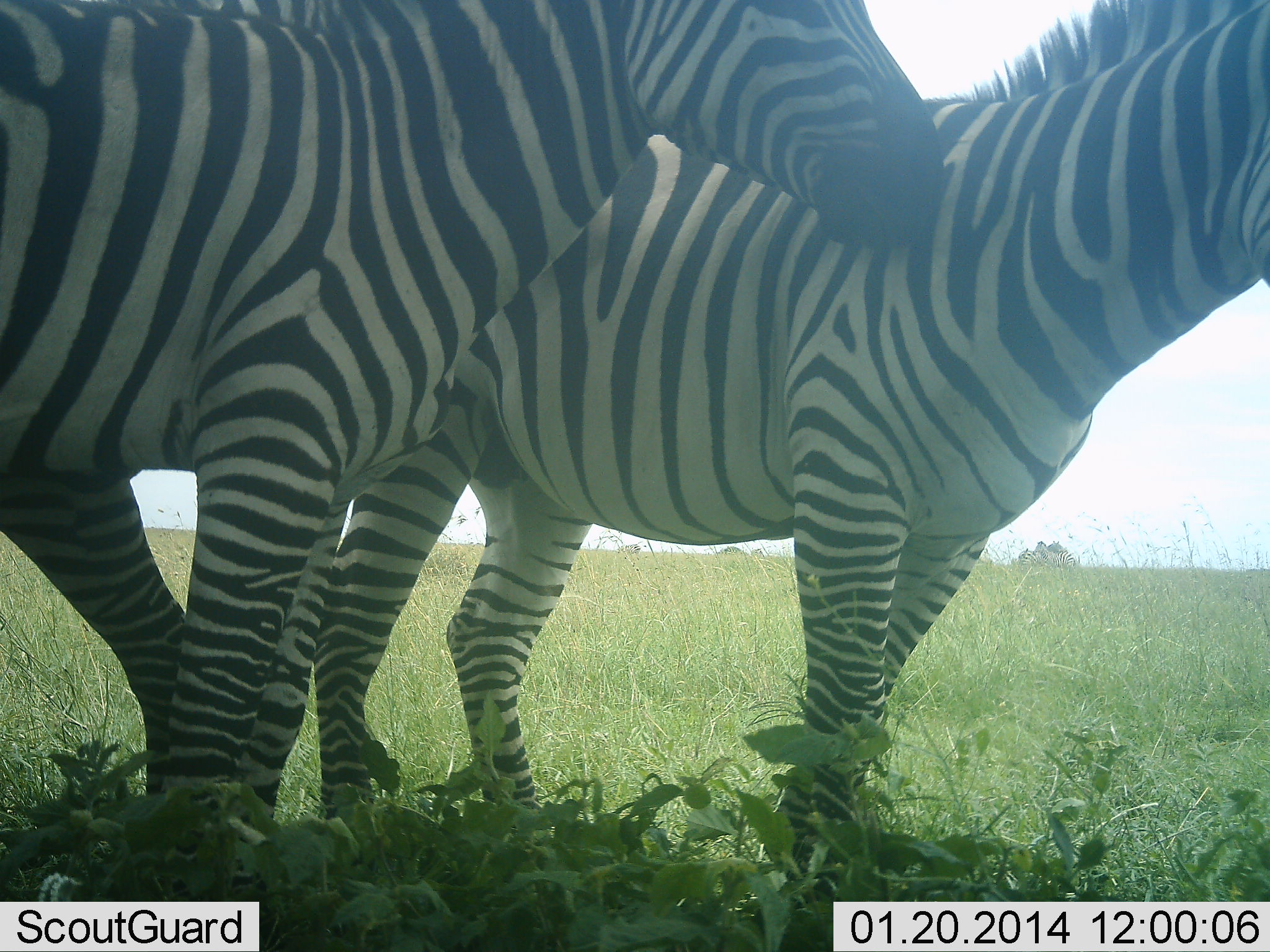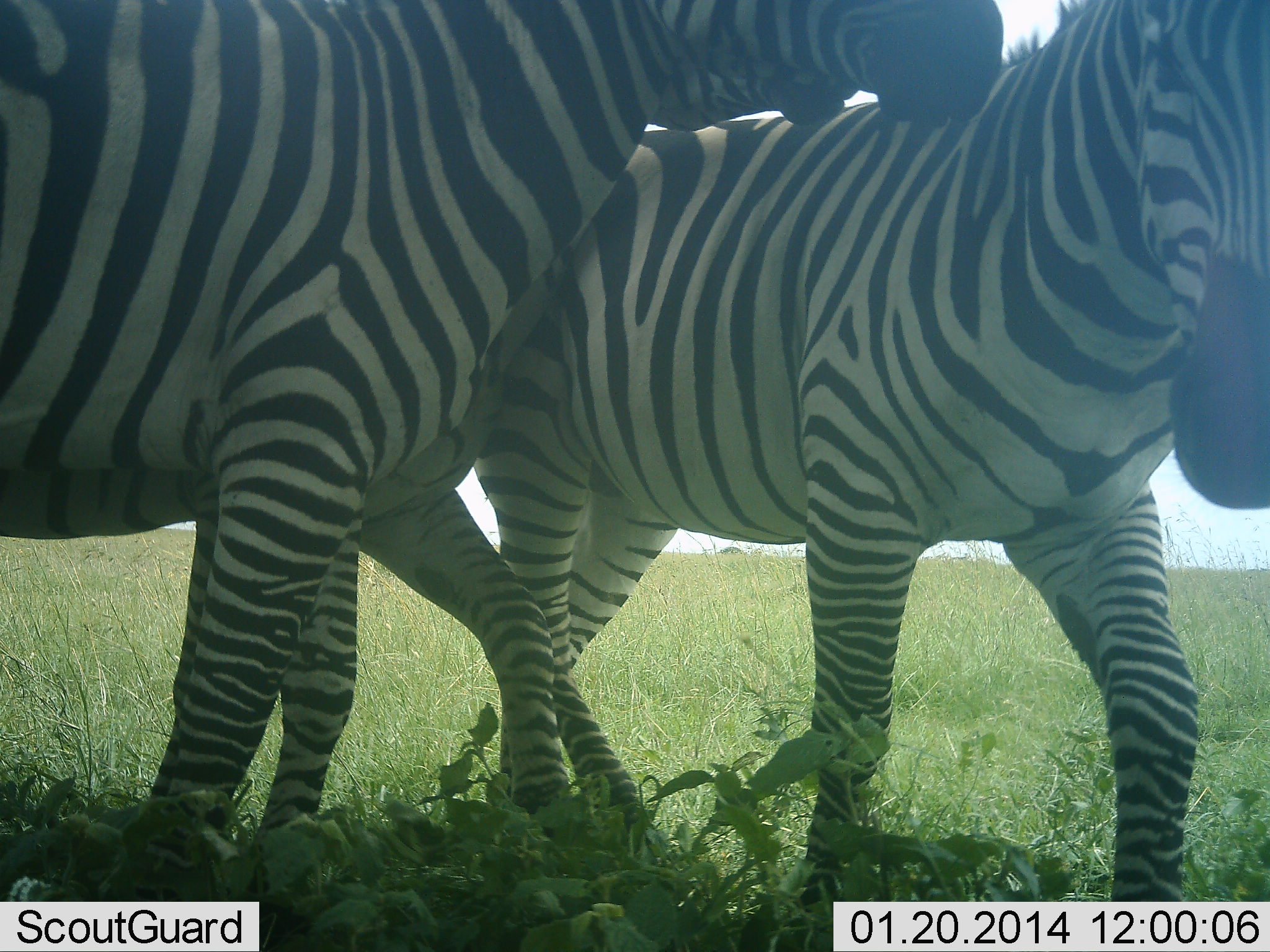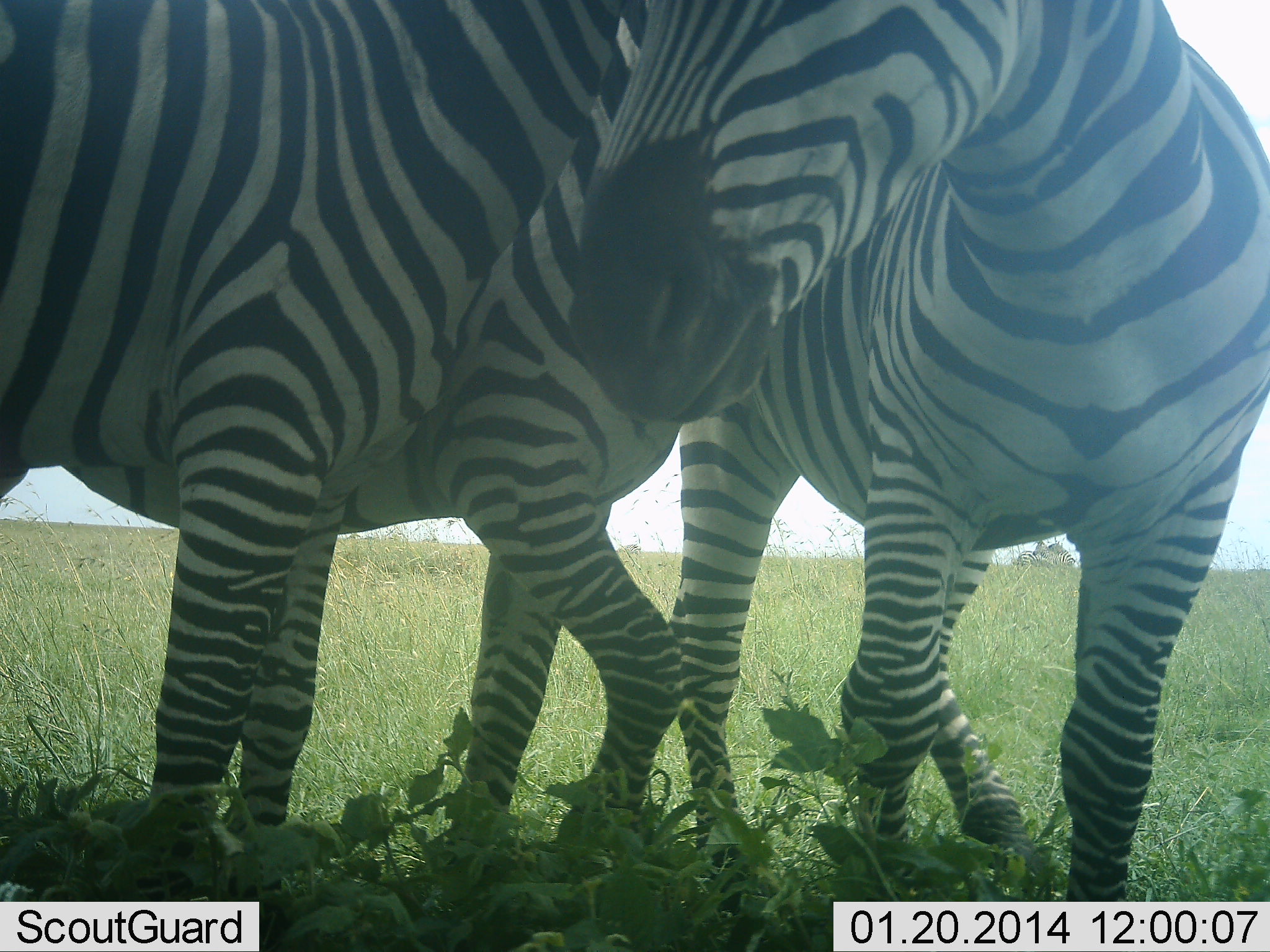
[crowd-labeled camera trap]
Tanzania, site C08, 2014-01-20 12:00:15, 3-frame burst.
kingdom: Animalia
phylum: Chordata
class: Mammalia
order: Perissodactyla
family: Equidae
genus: Equus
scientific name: Equus quagga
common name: plains zebra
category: zebra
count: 3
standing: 30%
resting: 0%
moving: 10%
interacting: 90%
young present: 0%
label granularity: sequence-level